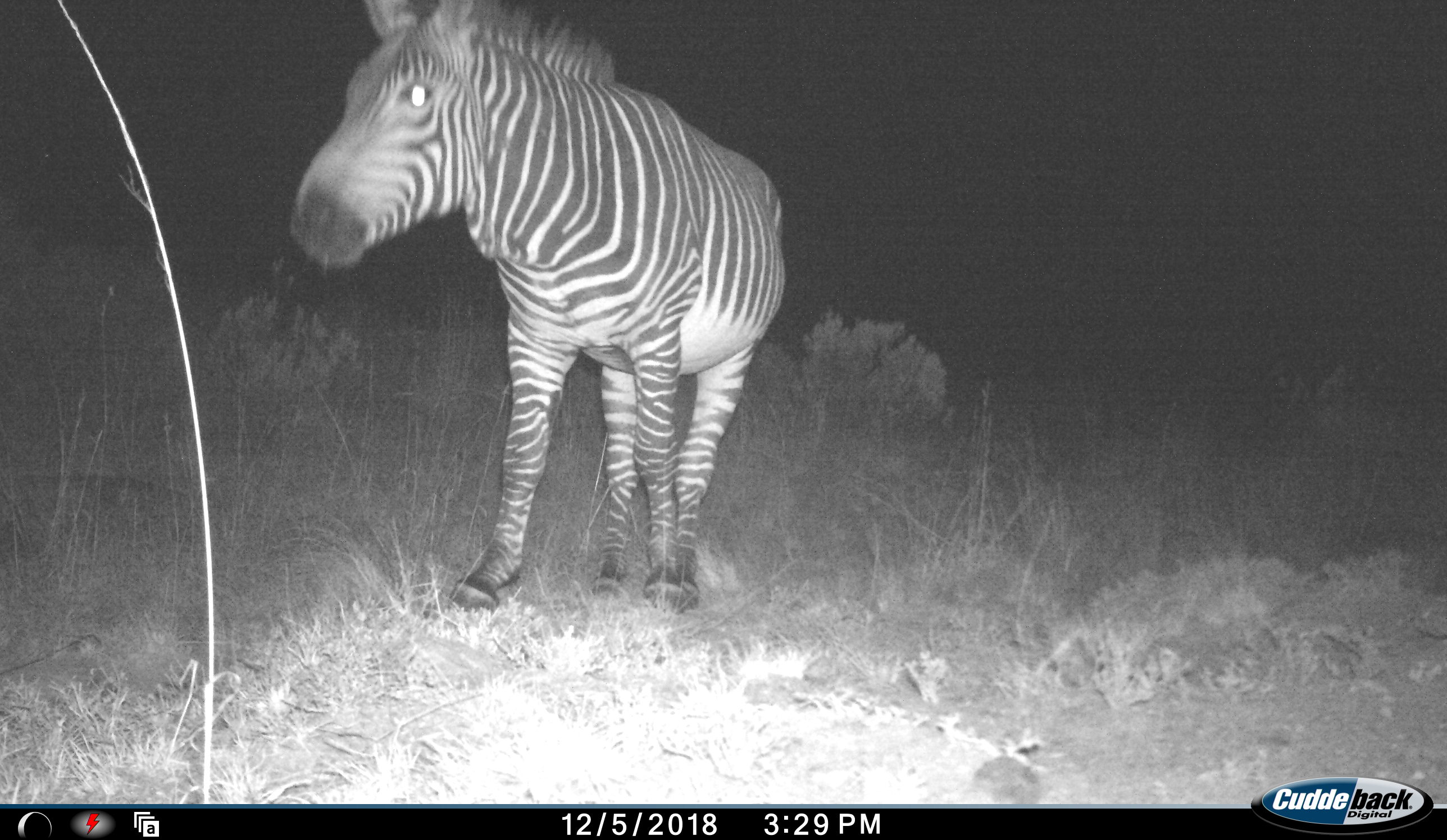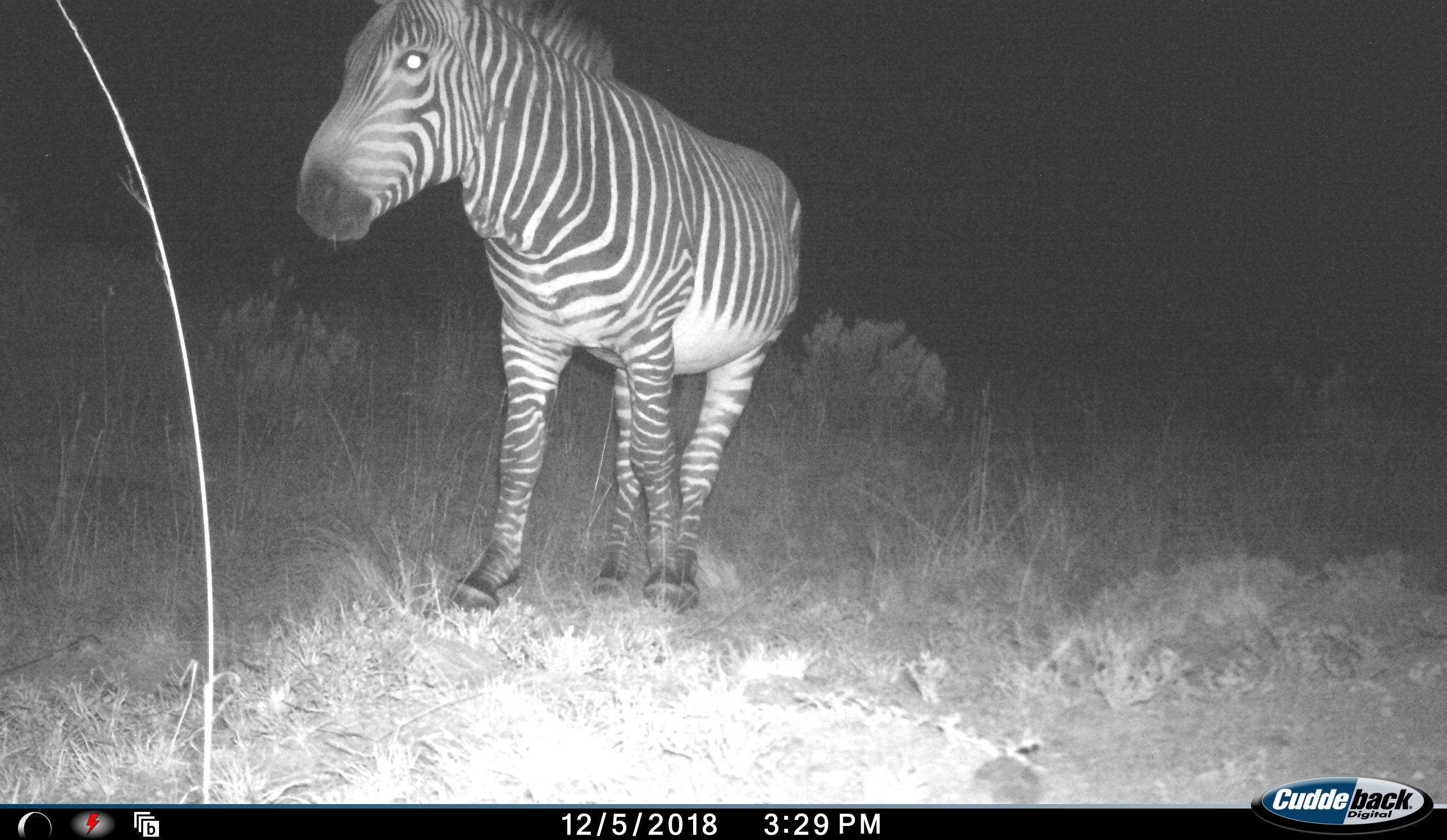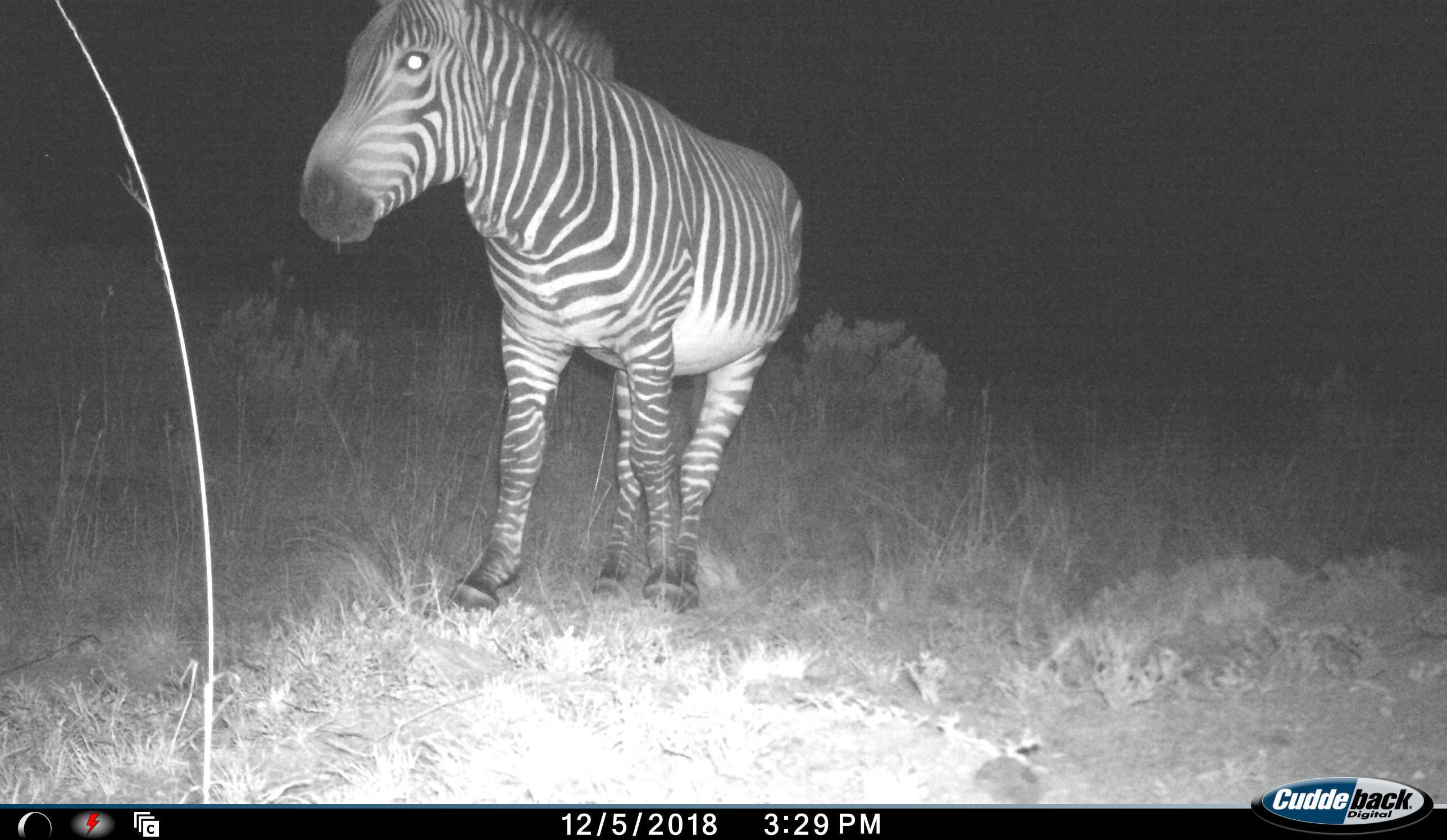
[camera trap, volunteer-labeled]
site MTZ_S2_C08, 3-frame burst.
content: unidentified animal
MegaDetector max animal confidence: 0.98